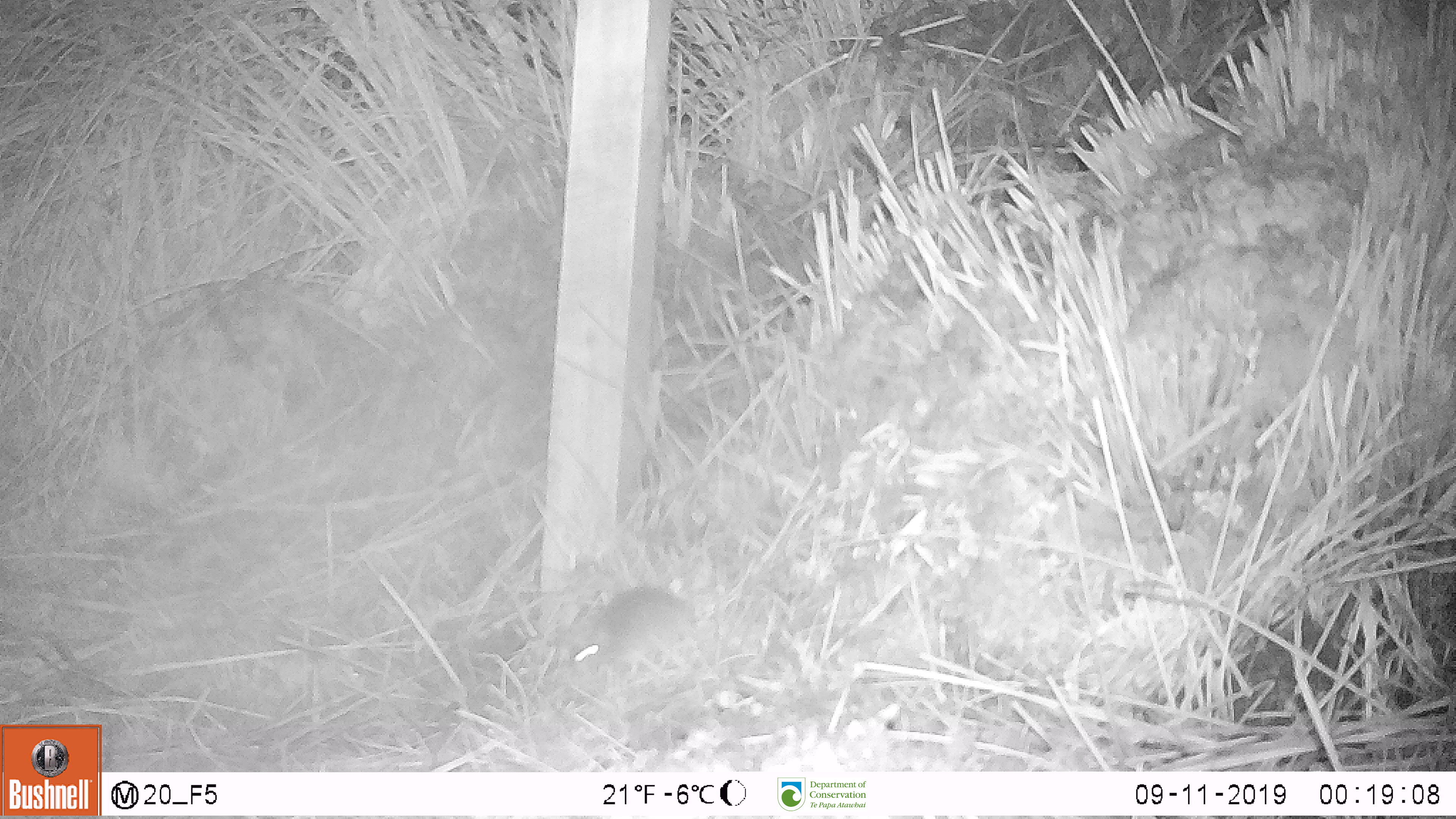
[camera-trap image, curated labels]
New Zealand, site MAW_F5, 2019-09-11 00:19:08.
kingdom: Animalia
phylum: Chordata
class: Mammalia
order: Rodentia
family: Muridae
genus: Mus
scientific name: Mus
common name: mouse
Mouse (Mus).